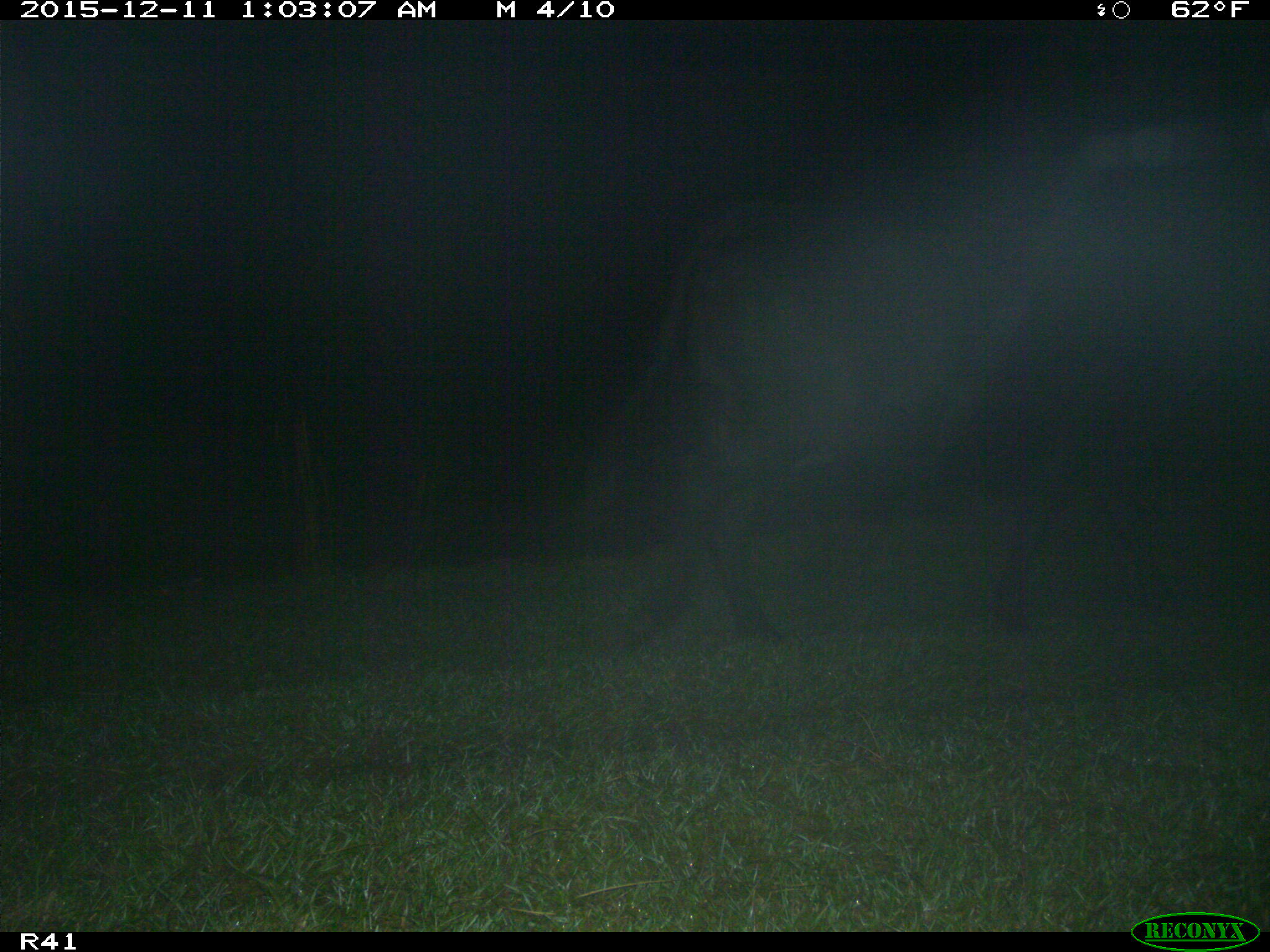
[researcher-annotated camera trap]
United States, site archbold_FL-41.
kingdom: Animalia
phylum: Chordata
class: Mammalia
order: Artiodactyla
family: Bovidae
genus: Bos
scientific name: Bos taurus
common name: domestic cow